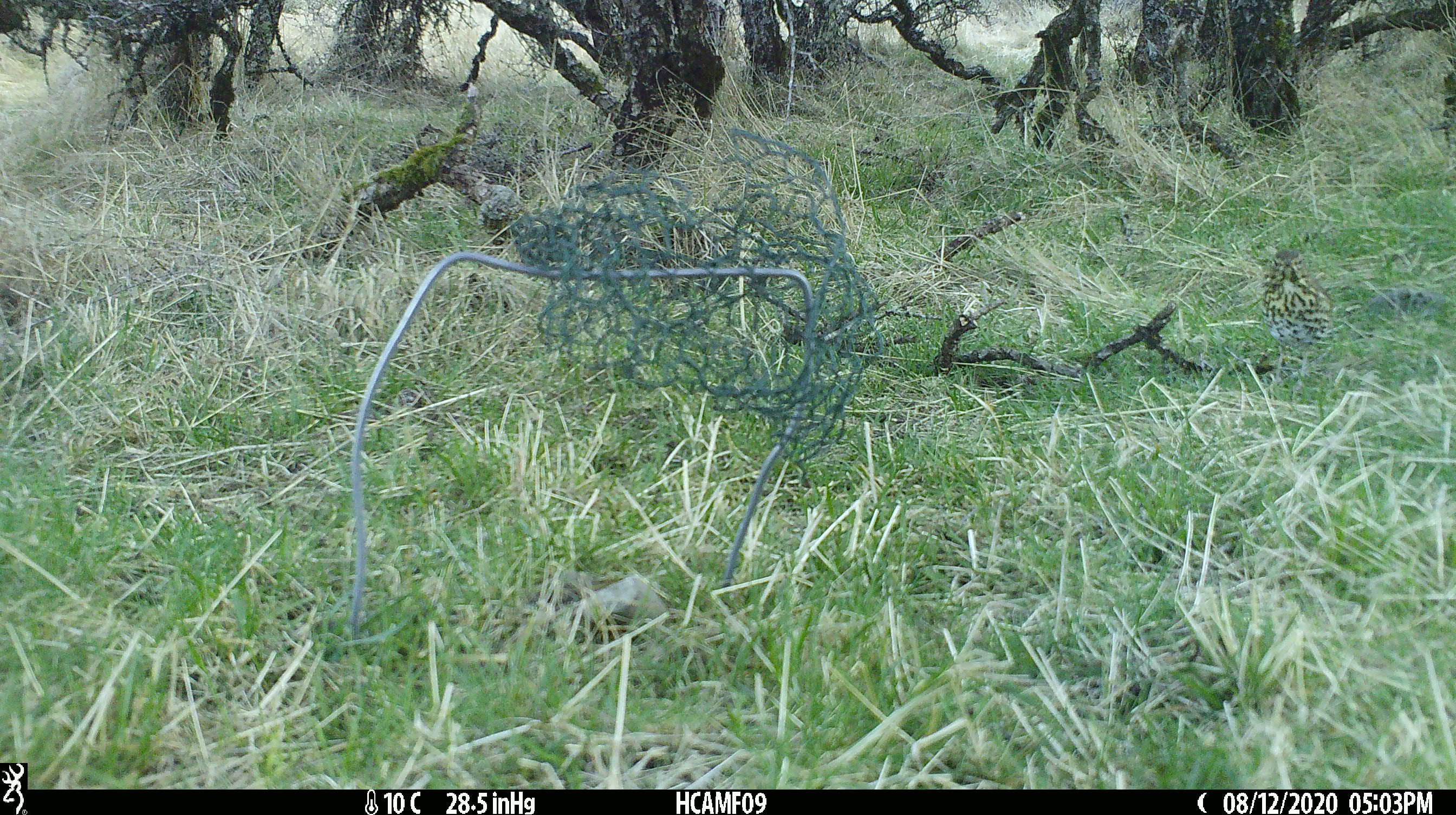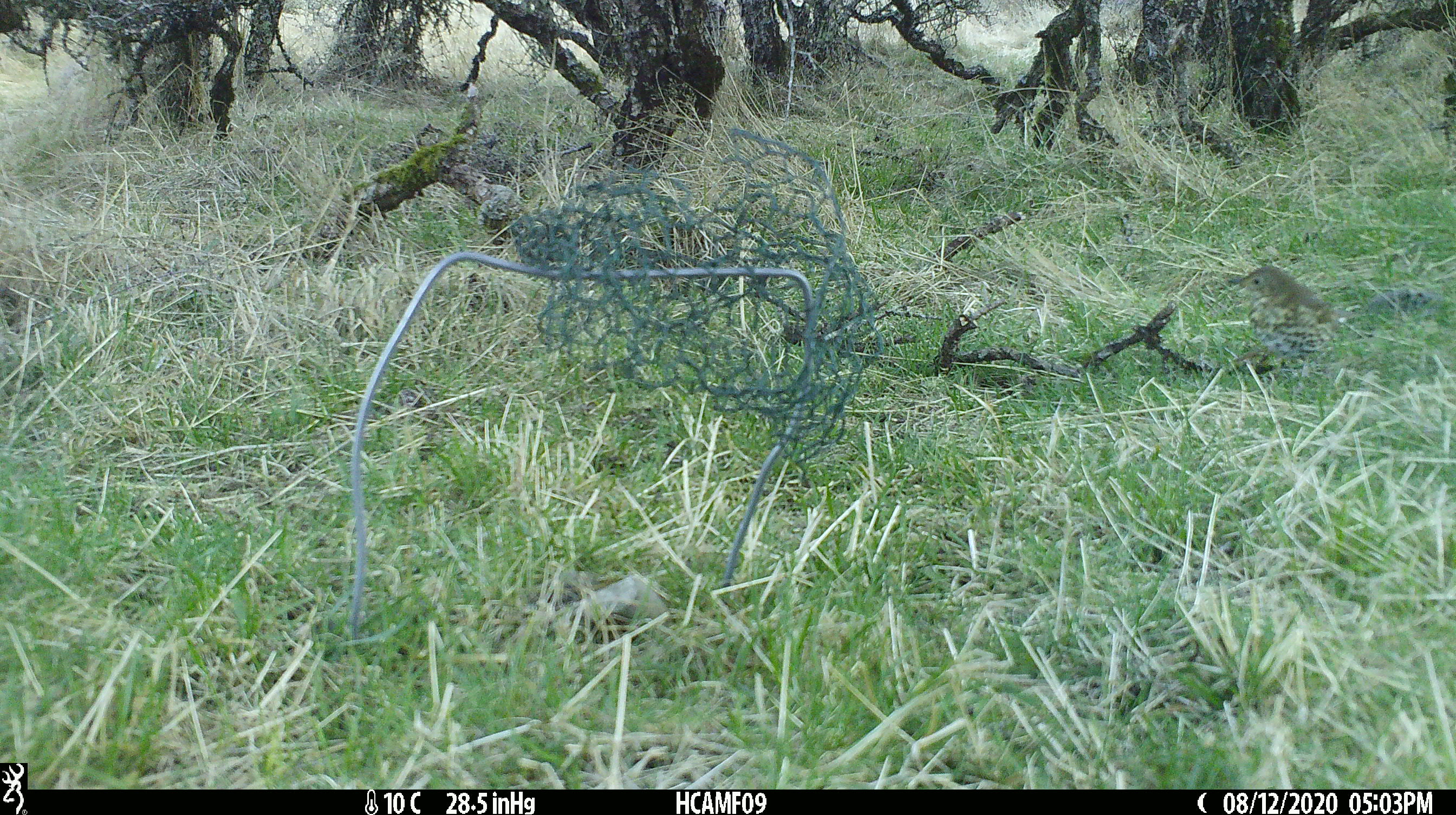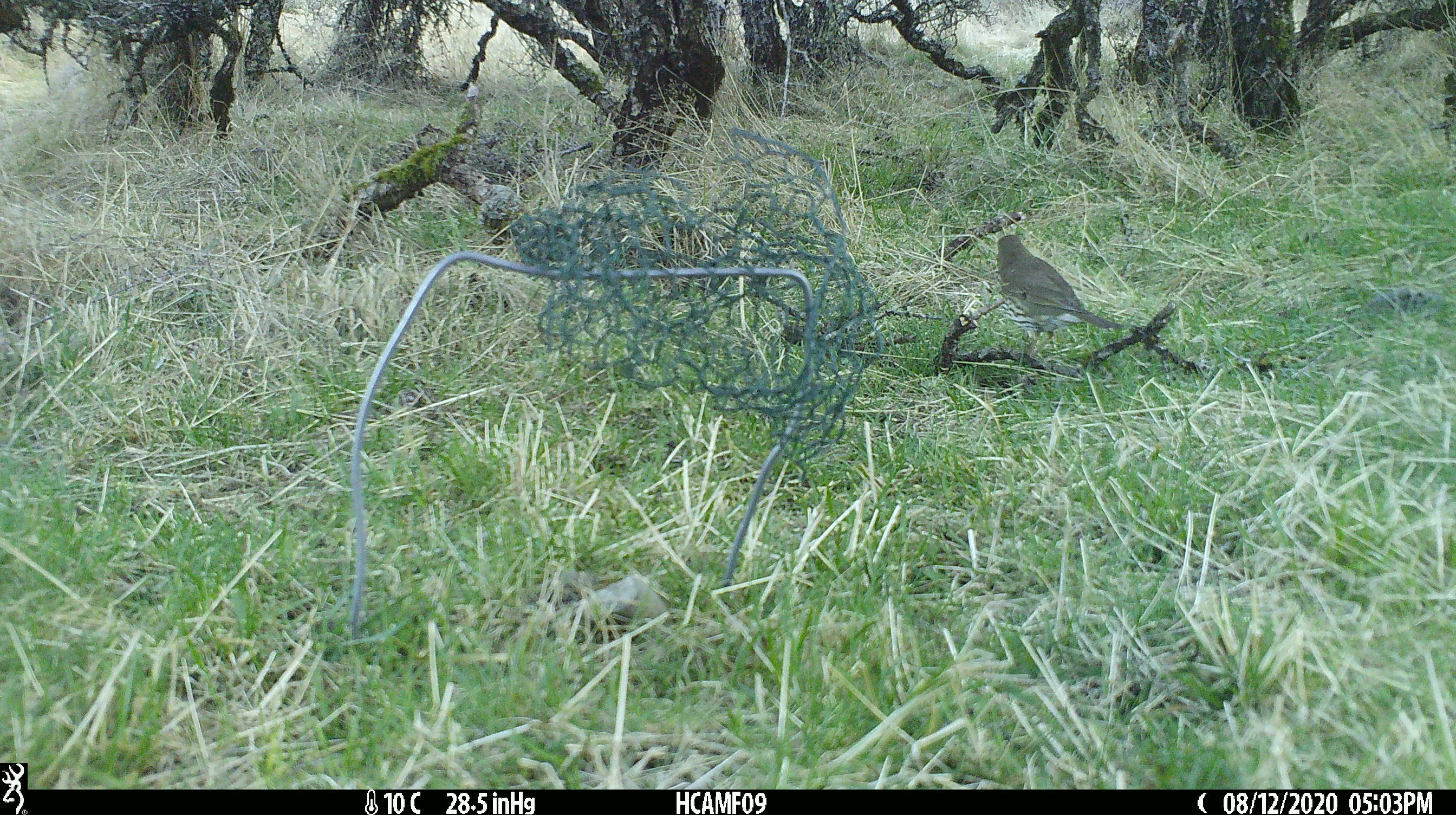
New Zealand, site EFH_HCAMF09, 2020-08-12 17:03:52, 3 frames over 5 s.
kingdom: Animalia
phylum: Chordata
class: Aves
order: Passeriformes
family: Turdidae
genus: Turdus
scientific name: Turdus philomelos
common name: song thrush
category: thrush